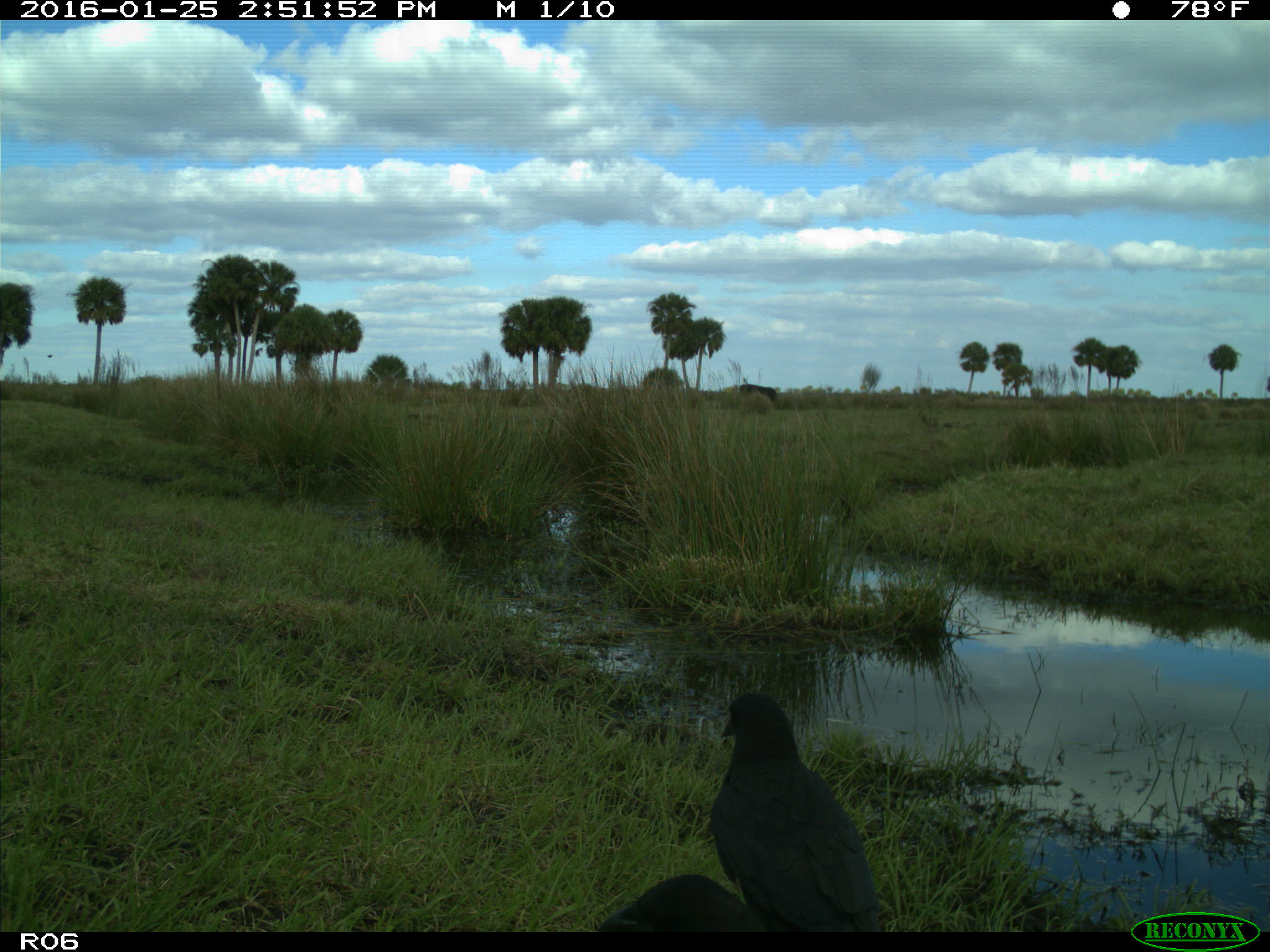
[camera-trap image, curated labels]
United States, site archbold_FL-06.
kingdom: Animalia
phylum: Chordata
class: Mammalia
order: Artiodactyla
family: Bovidae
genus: Bos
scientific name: Bos taurus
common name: domestic cow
Bos taurus (domestic cow).